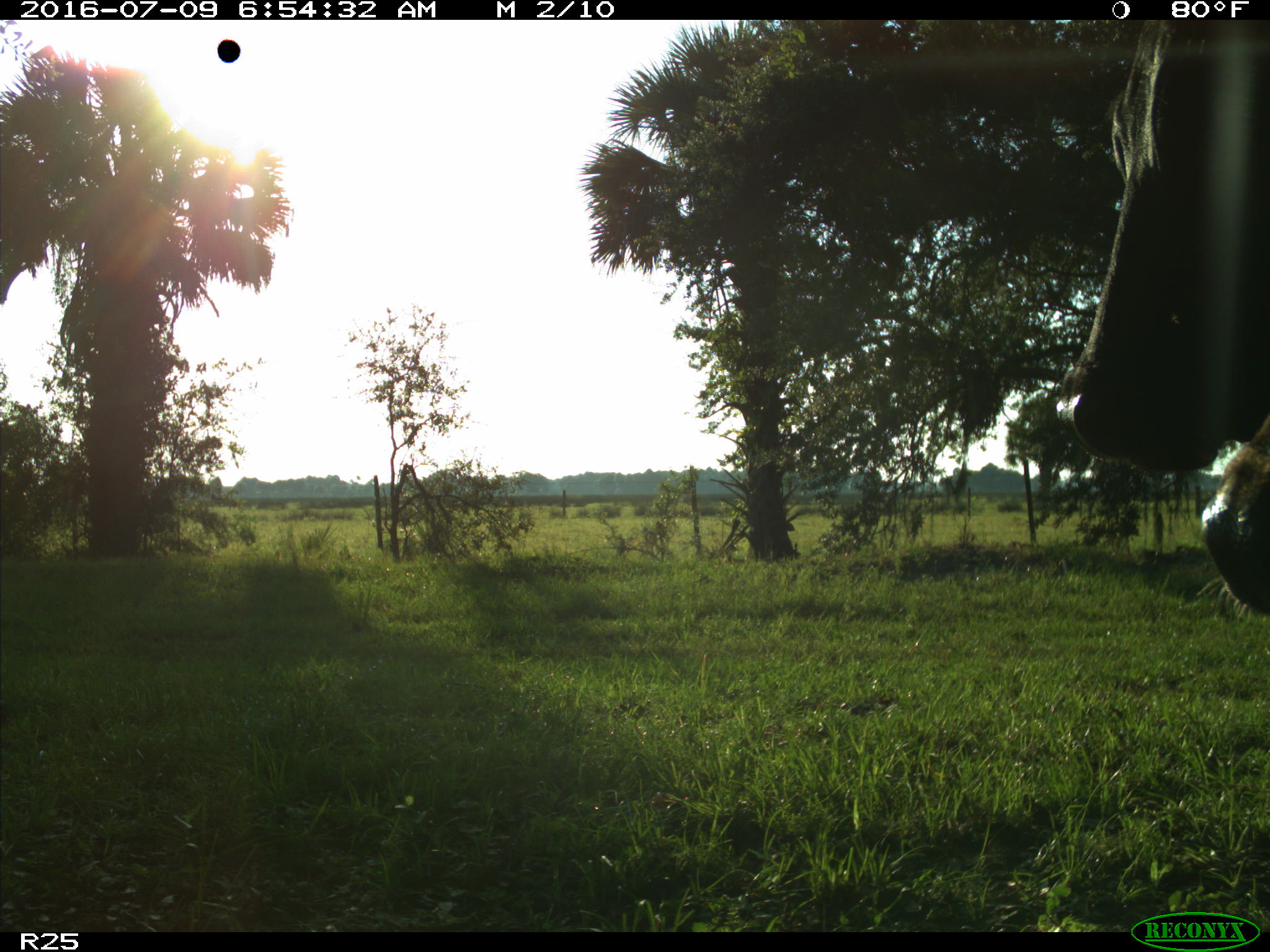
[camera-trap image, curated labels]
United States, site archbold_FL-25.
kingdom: Animalia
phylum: Chordata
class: Mammalia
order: Artiodactyla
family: Bovidae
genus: Bos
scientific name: Bos taurus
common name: domestic cow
Bos taurus (domestic cow).